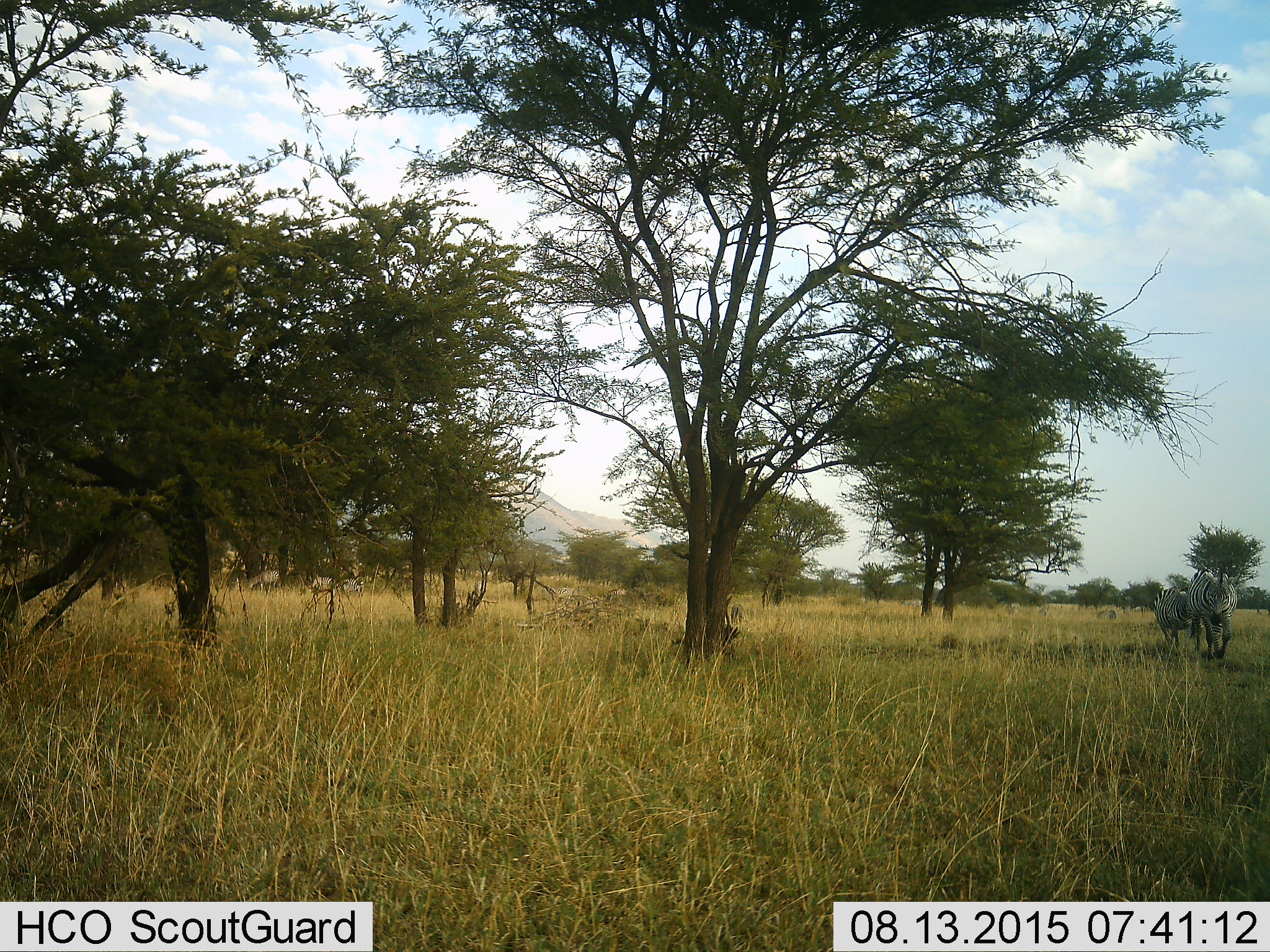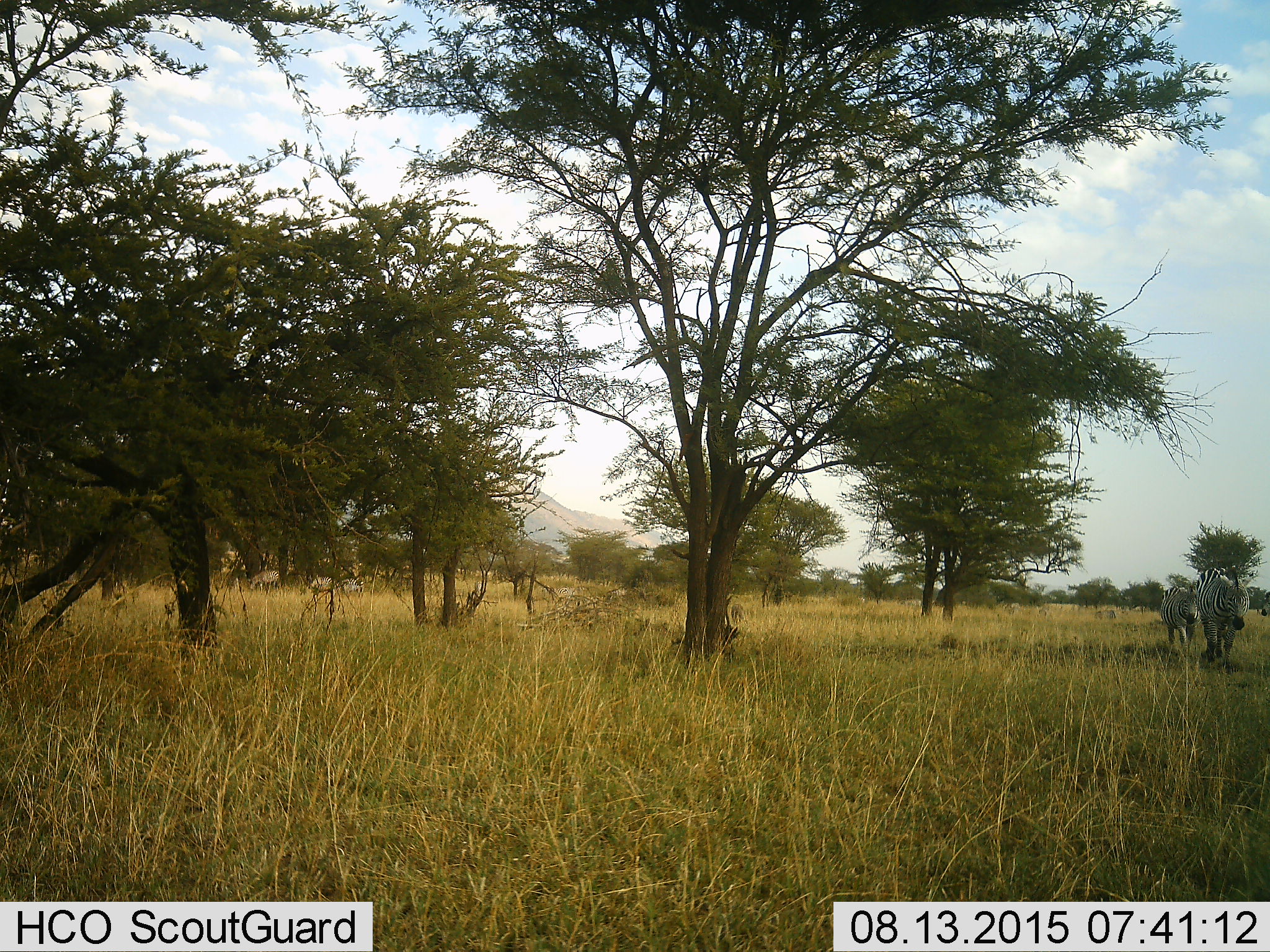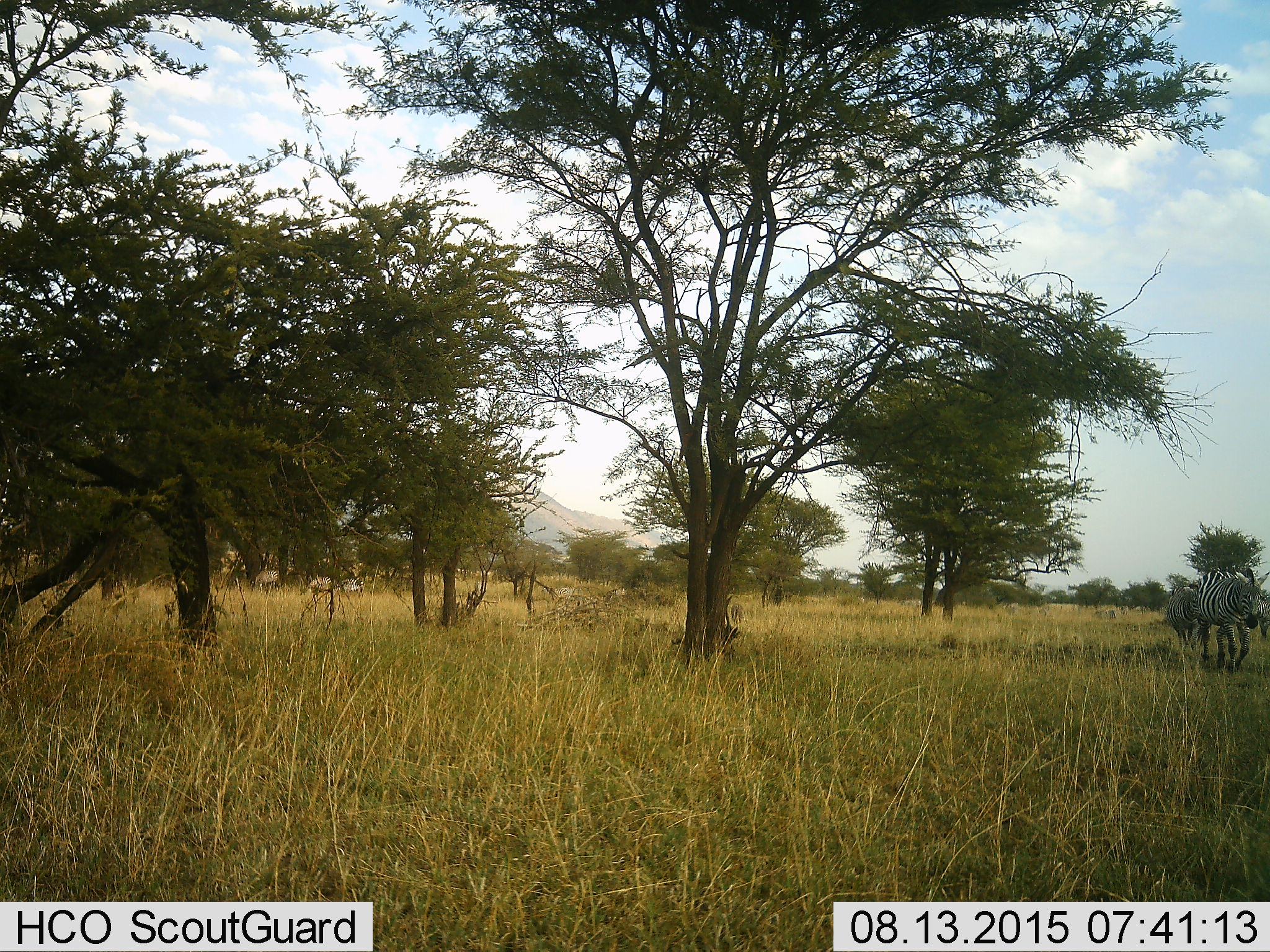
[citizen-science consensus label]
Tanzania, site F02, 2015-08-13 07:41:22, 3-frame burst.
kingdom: Animalia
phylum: Chordata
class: Mammalia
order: Perissodactyla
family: Equidae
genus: Equus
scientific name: Equus quagga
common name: plains zebra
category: zebra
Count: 3.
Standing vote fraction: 25%.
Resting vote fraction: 0%.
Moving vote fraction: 100%.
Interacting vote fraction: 12%.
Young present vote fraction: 6%.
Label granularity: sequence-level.